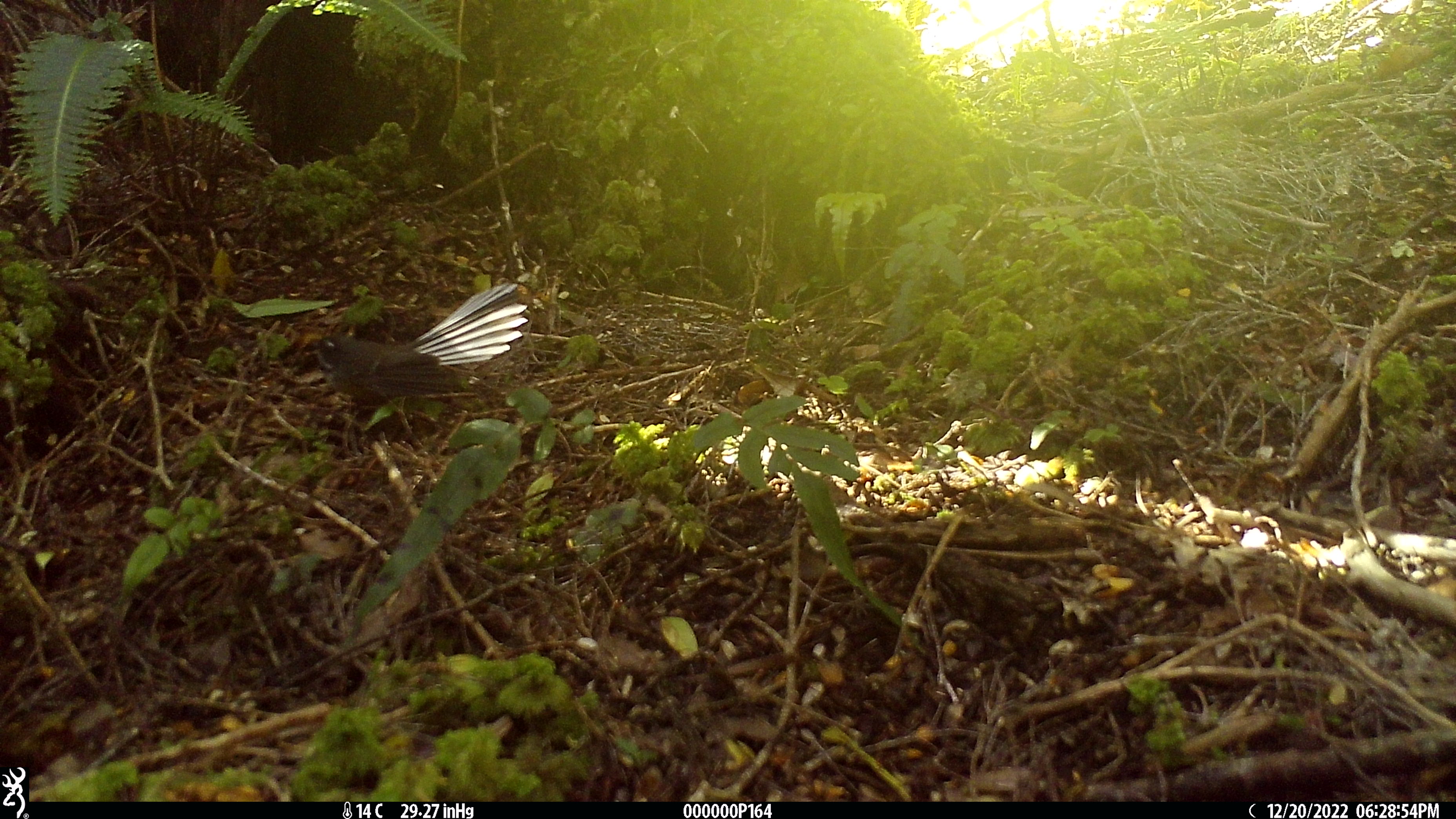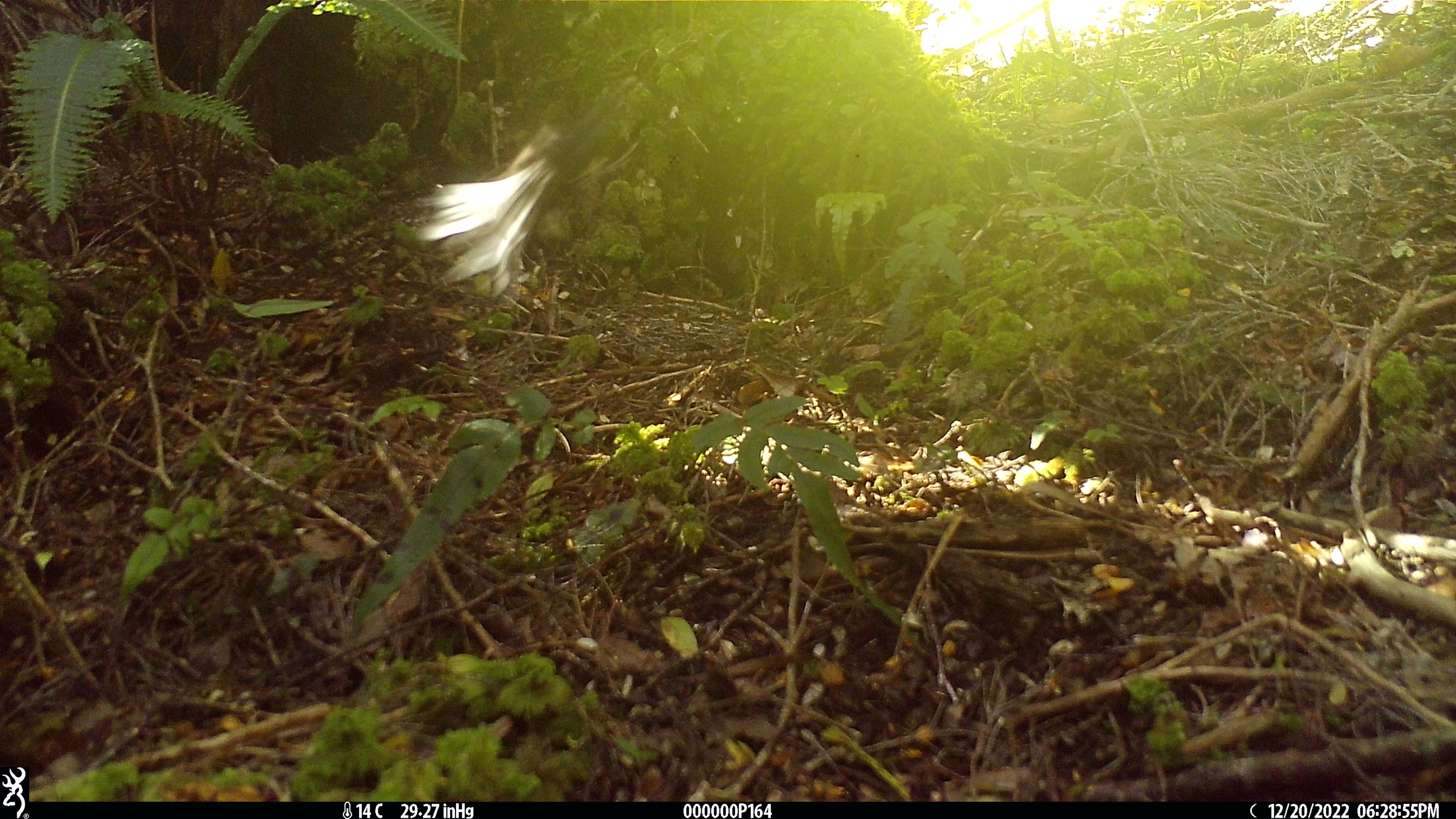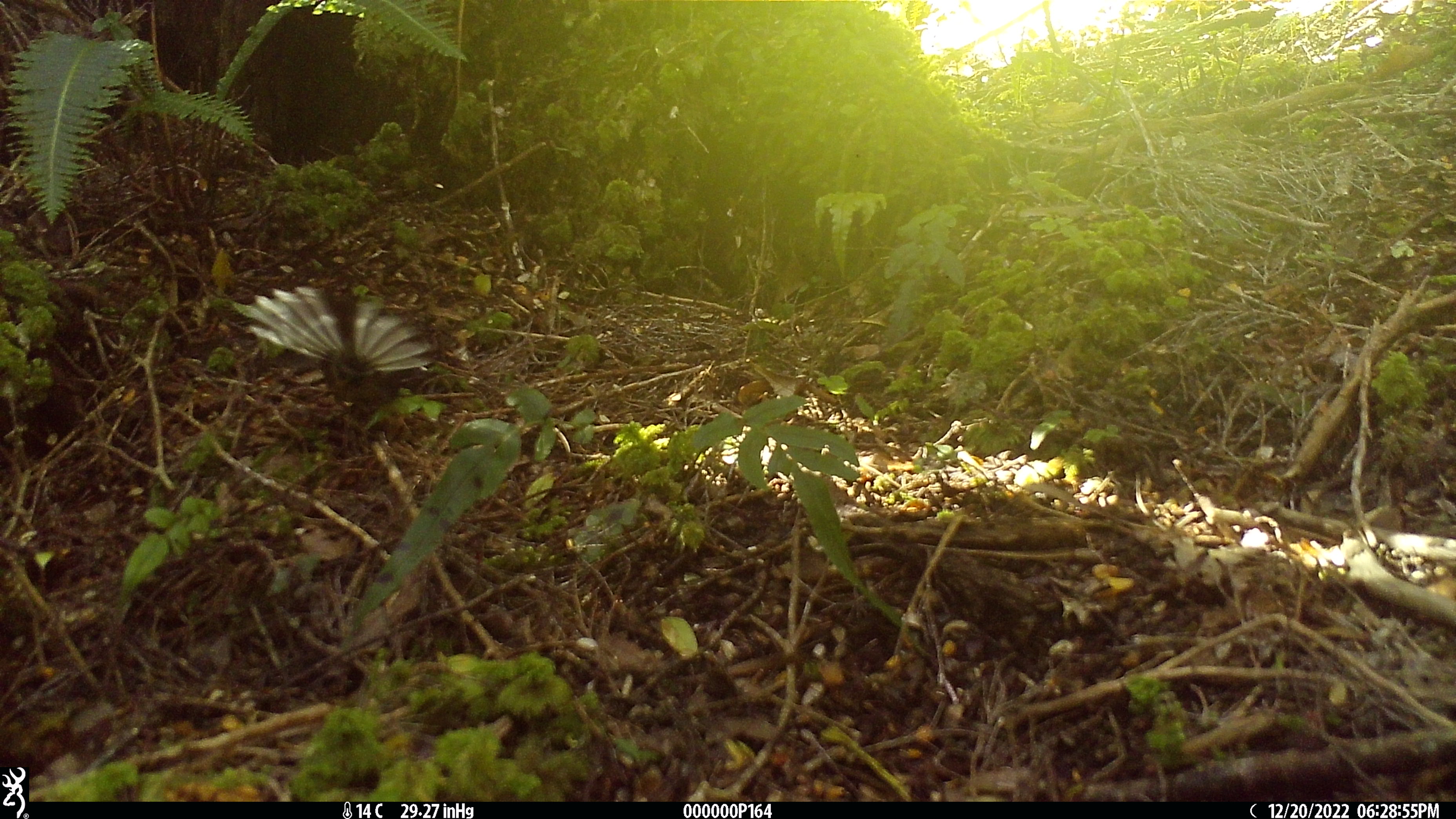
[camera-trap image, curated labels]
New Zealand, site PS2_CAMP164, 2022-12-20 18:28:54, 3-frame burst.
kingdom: Animalia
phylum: Chordata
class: Aves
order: Passeriformes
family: Rhipiduridae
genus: Rhipidura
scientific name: Rhipidura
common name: fantails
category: fantail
Fantail (fantails) (Rhipidura).